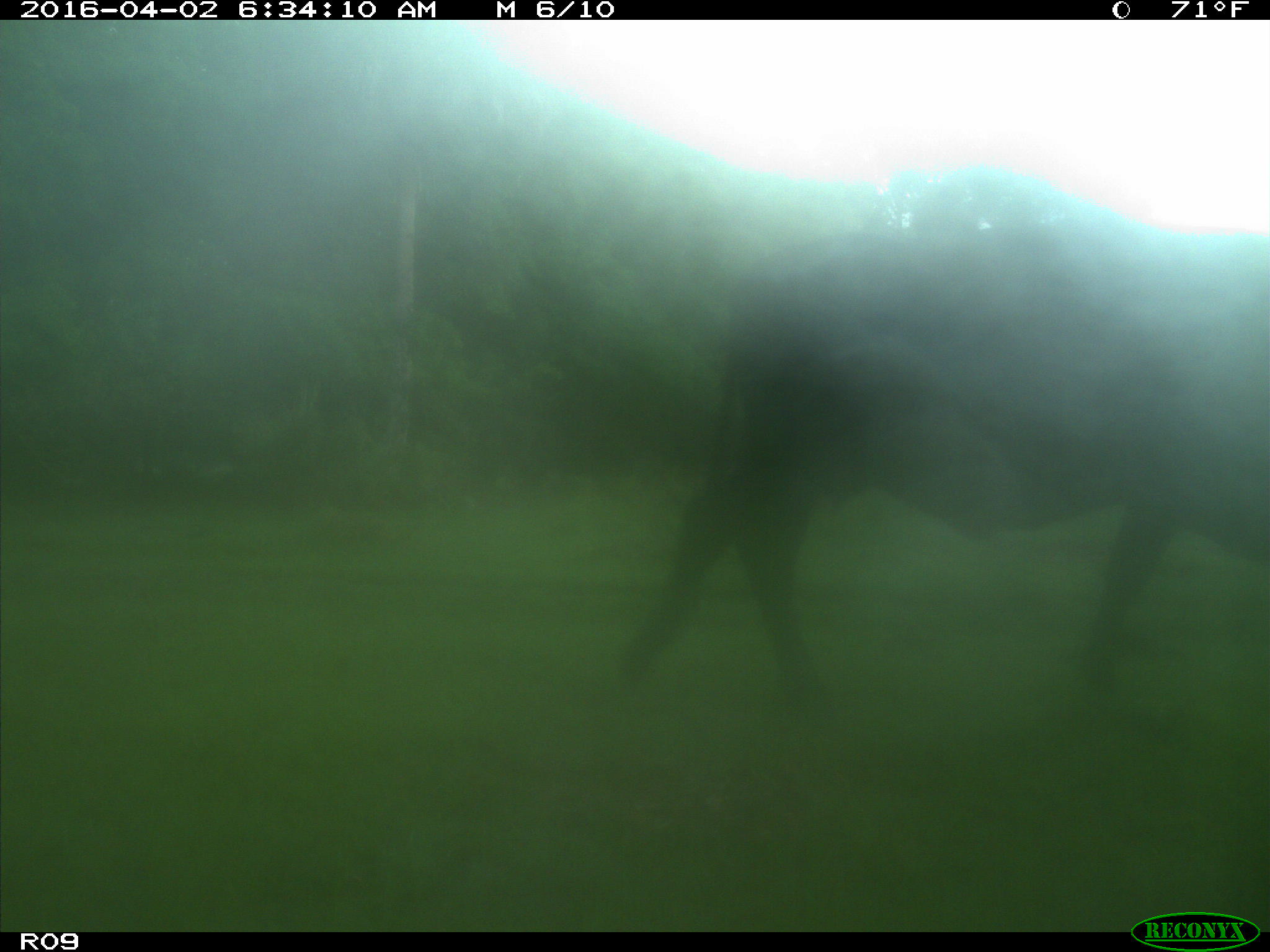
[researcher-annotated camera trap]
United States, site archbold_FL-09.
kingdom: Animalia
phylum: Chordata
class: Mammalia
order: Artiodactyla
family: Bovidae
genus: Bos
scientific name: Bos taurus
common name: domestic cow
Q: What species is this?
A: Bos taurus (domestic cow).